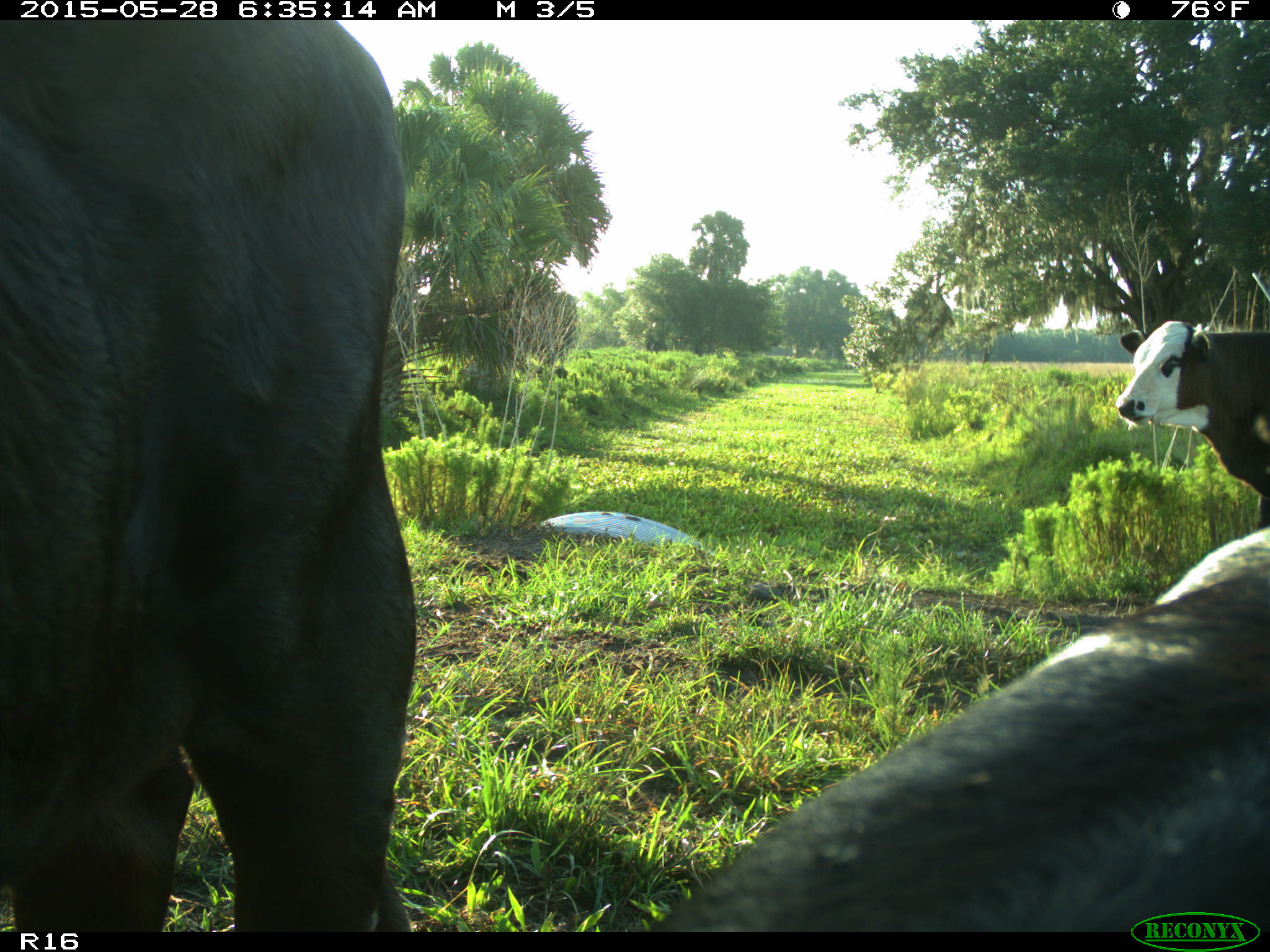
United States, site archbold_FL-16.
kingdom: Animalia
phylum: Chordata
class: Mammalia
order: Artiodactyla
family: Bovidae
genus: Bos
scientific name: Bos taurus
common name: domestic cow